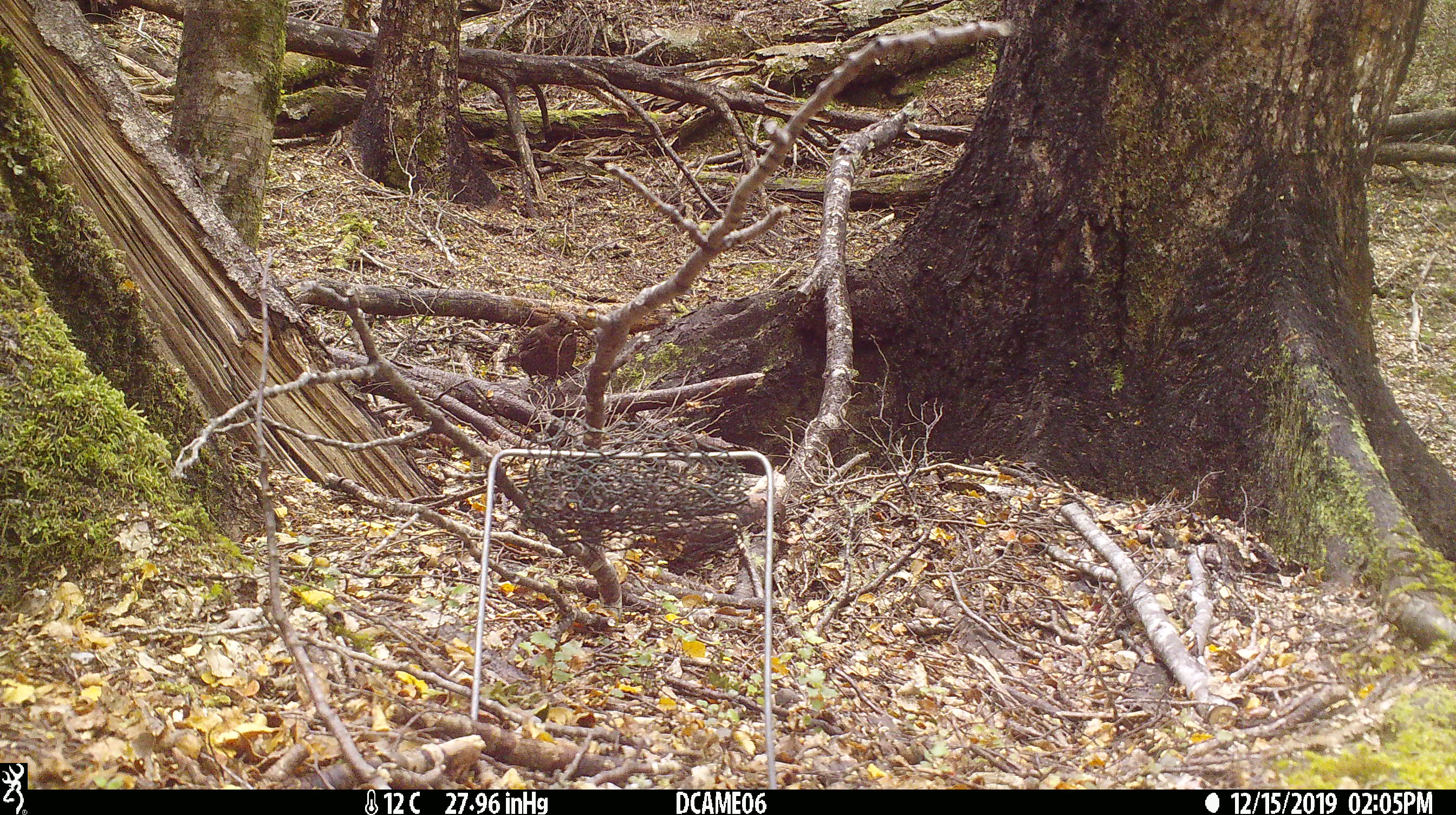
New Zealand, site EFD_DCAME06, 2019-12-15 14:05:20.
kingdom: Animalia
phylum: Chordata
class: Aves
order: Passeriformes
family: Turdidae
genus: Turdus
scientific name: Turdus merula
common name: eurasian blackbird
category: blackbird